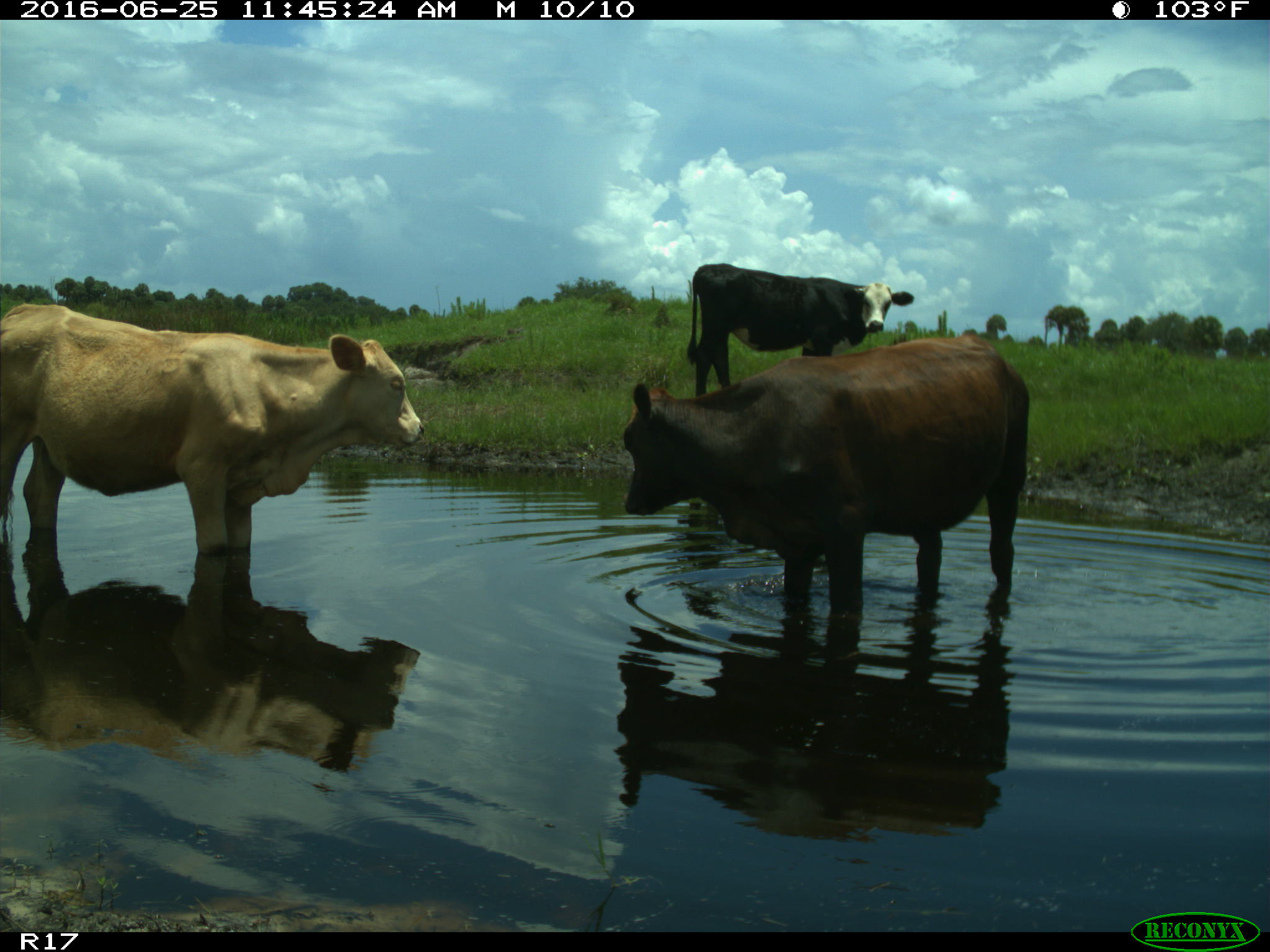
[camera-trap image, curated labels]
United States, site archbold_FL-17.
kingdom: Animalia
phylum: Chordata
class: Mammalia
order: Artiodactyla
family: Bovidae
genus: Bos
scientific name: Bos taurus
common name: domestic cow